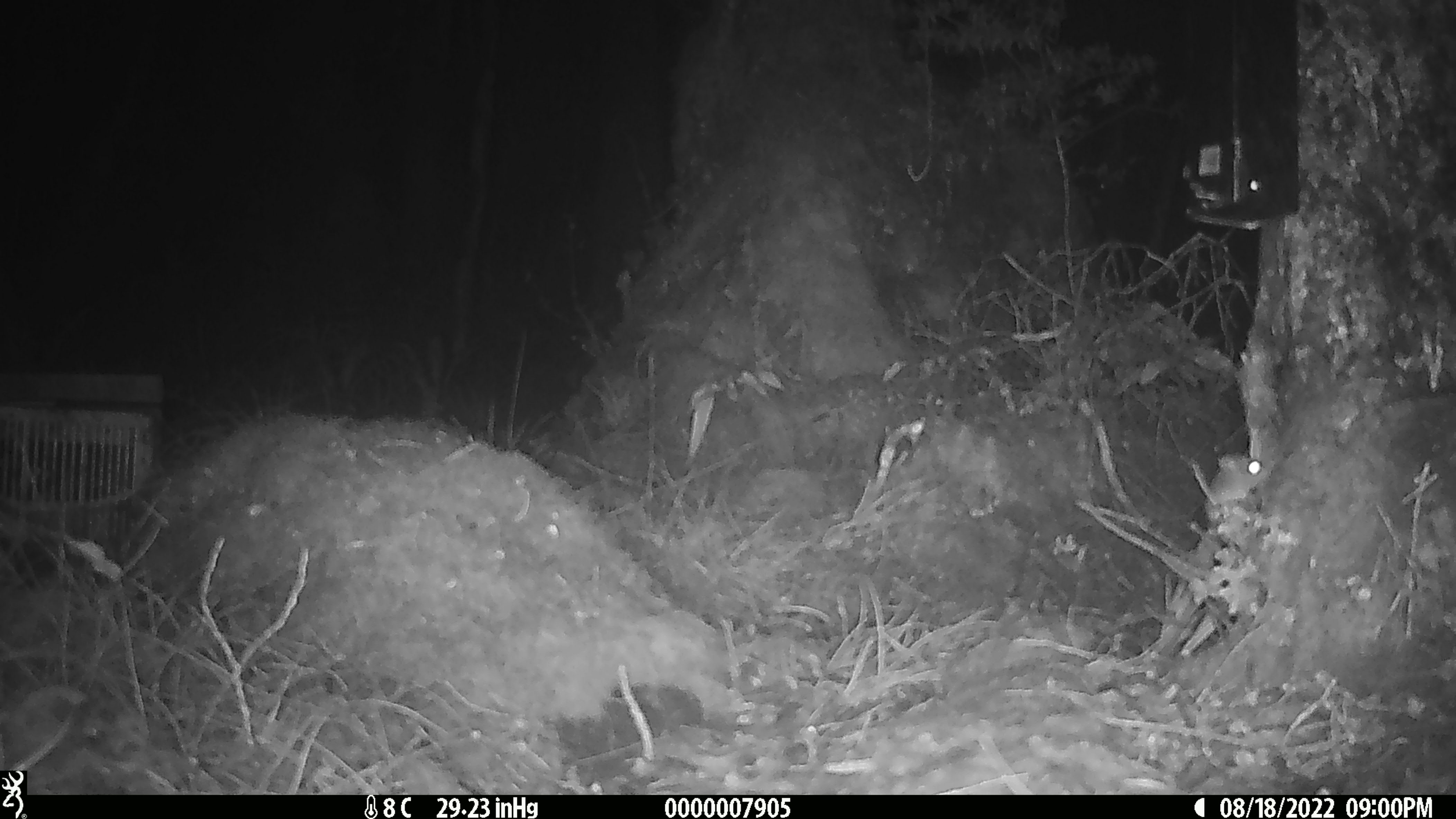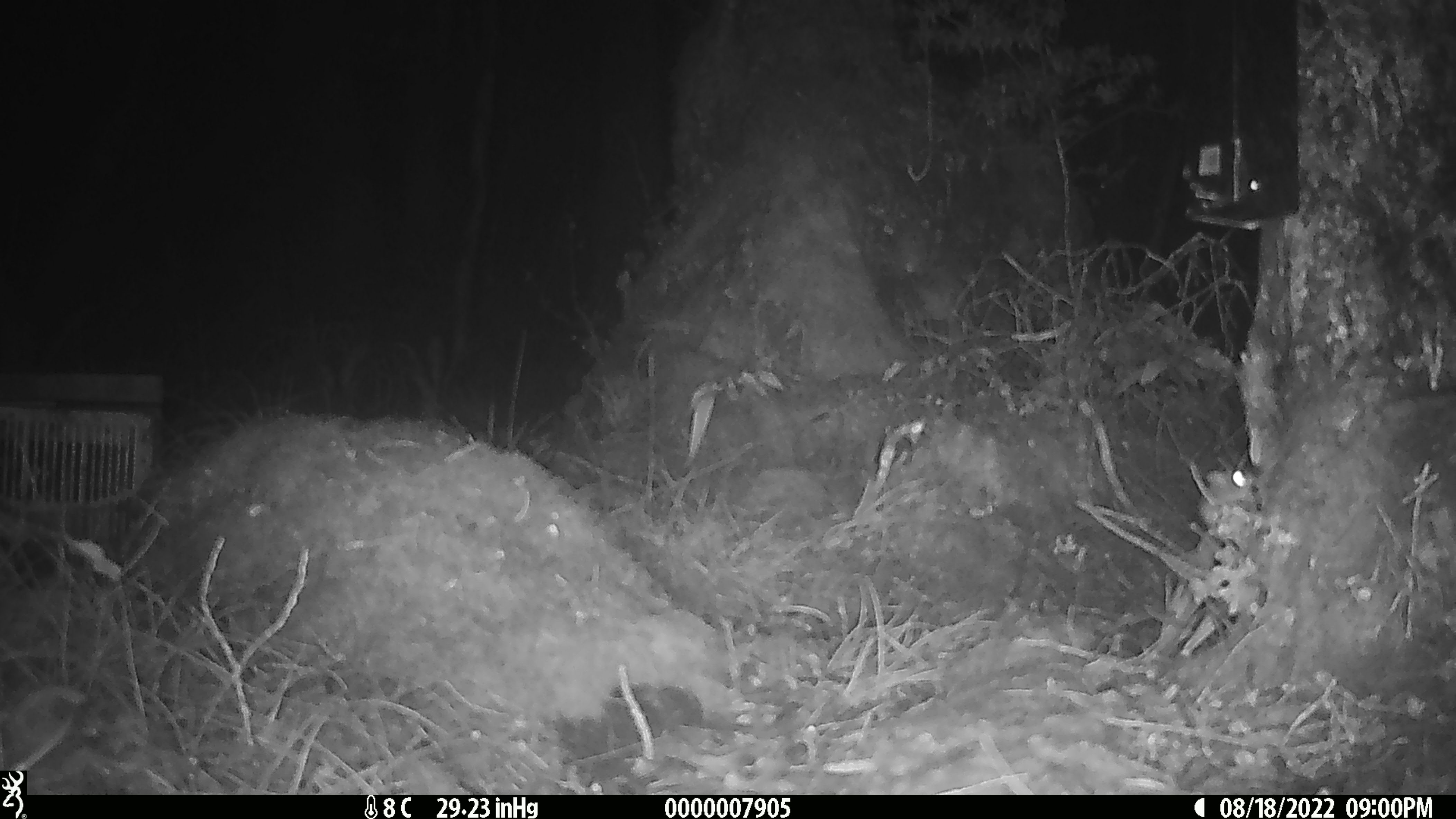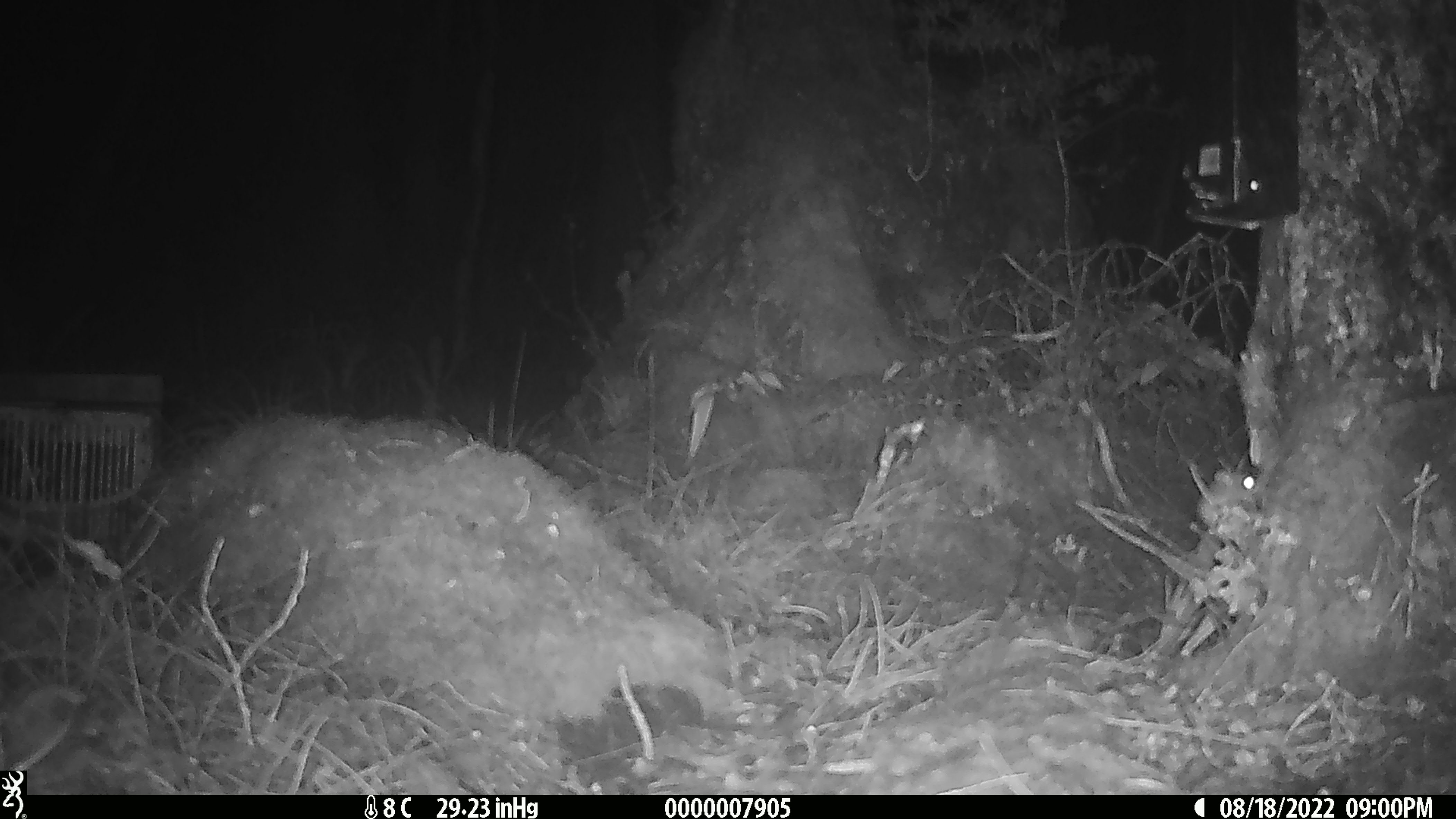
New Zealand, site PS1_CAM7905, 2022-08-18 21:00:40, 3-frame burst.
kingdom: Animalia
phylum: Chordata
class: Mammalia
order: Rodentia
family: Muridae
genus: Mus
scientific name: Mus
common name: mouse